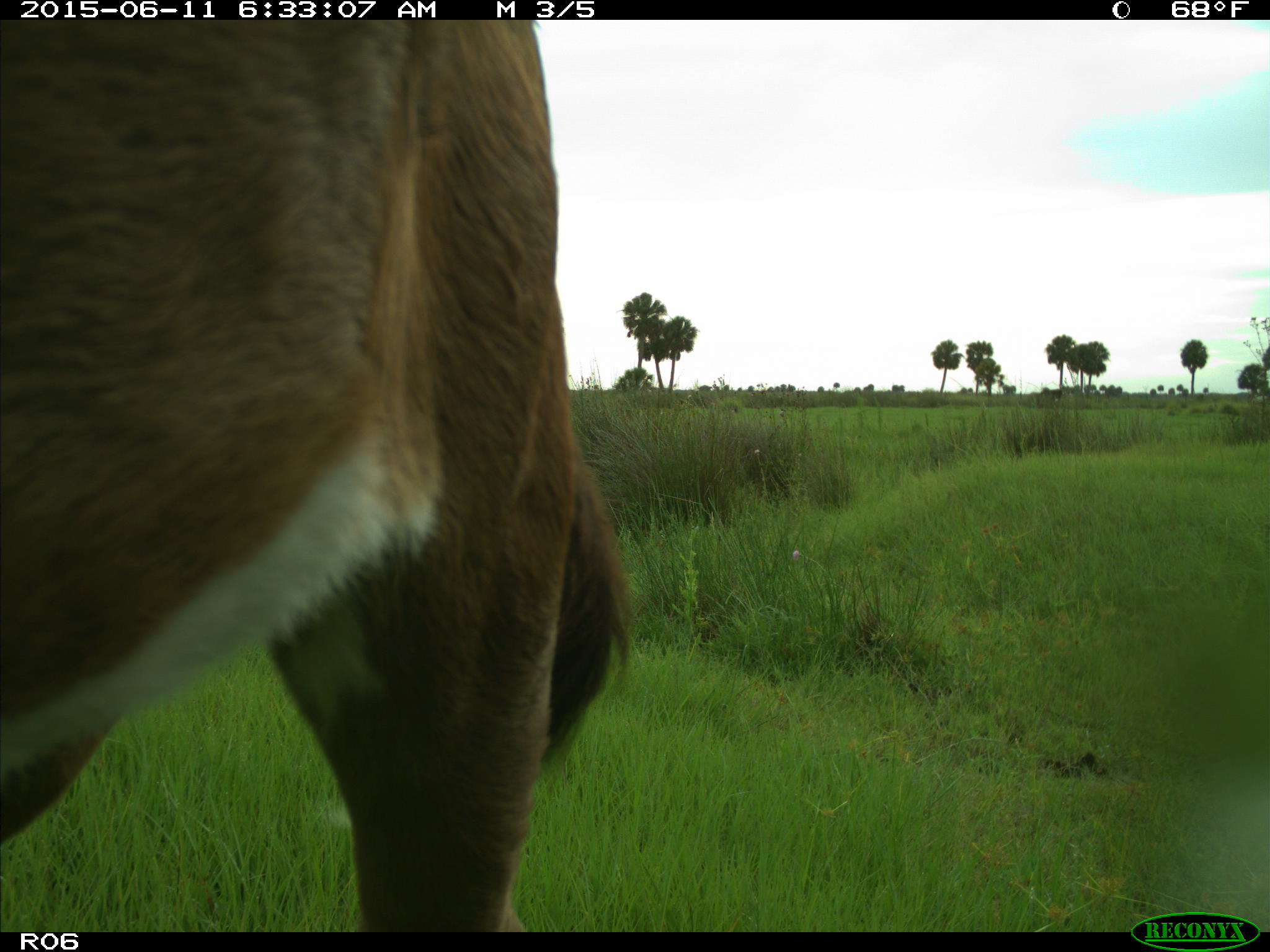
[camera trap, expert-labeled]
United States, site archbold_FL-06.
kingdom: Animalia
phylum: Chordata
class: Mammalia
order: Artiodactyla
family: Bovidae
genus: Bos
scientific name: Bos taurus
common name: domestic cow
Bos taurus (domestic cow).